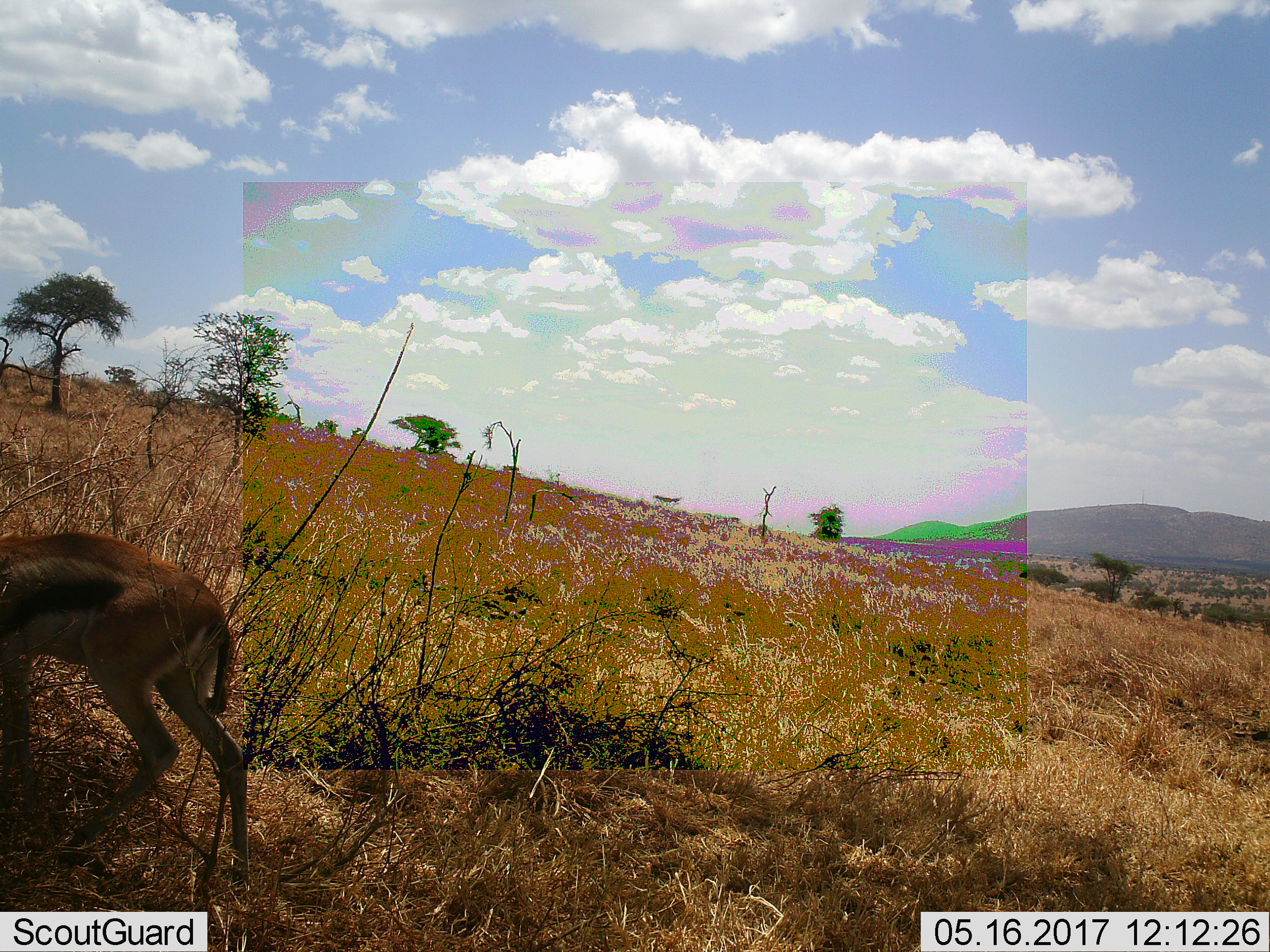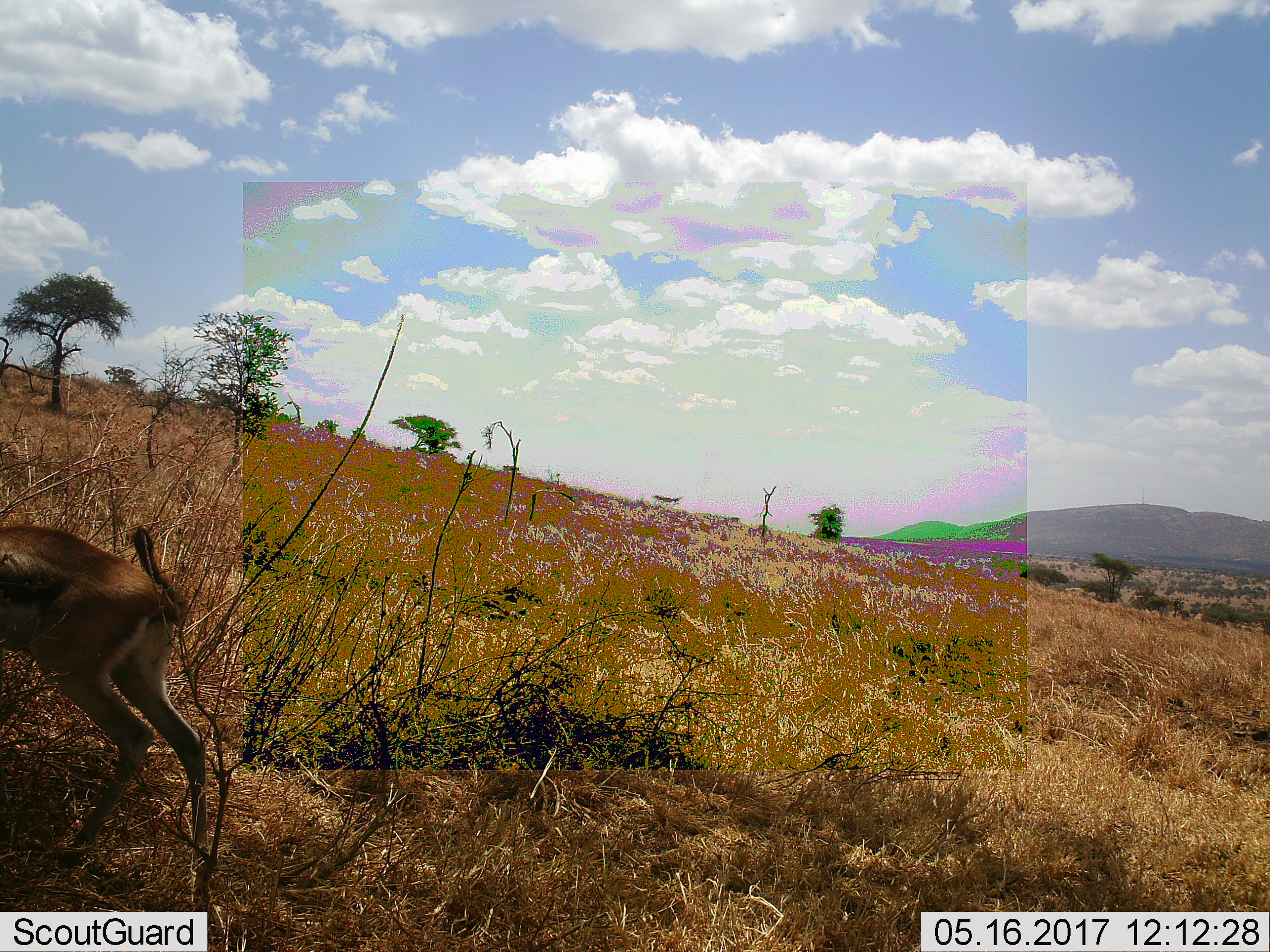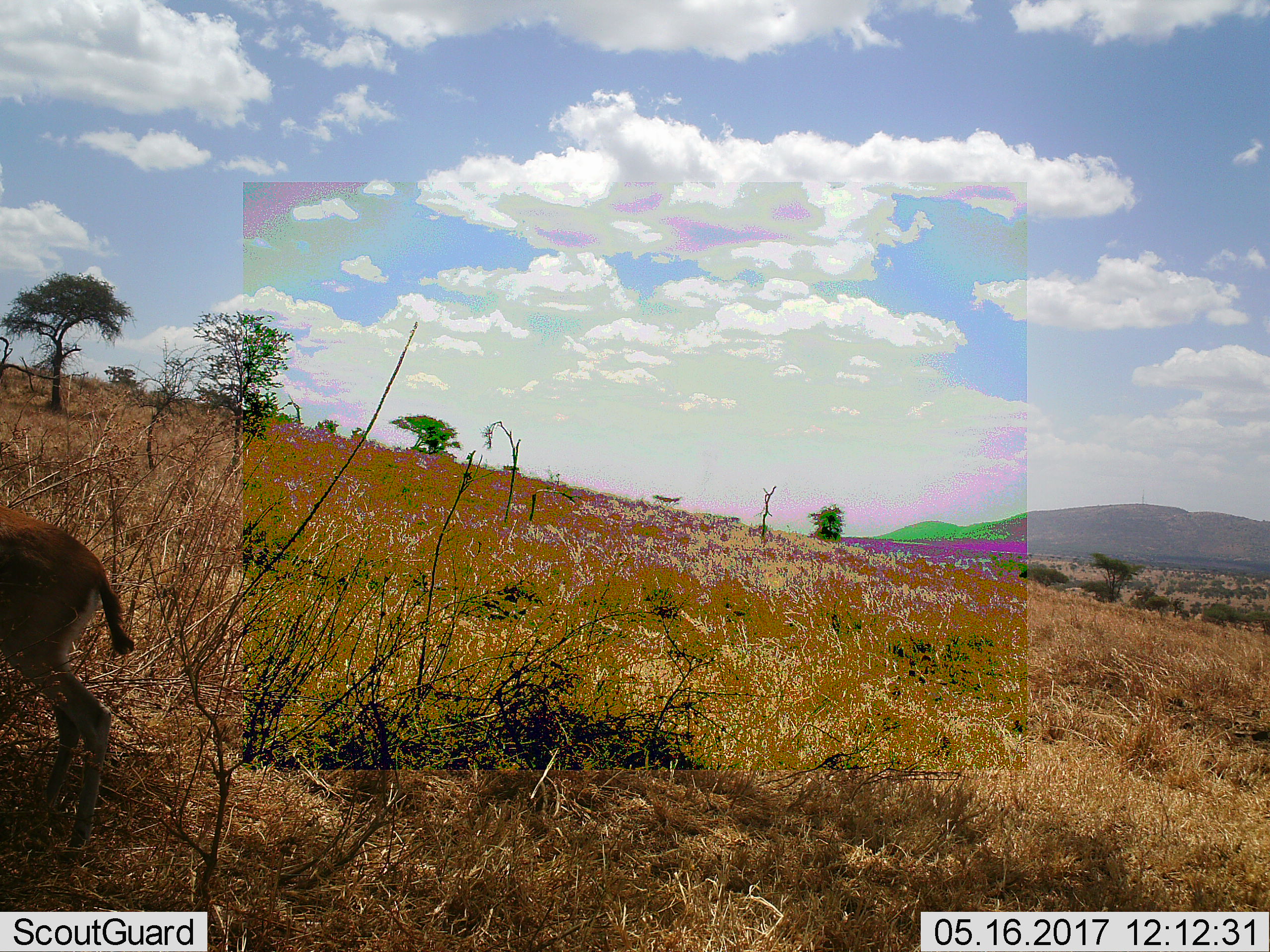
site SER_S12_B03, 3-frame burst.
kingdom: Animalia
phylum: Chordata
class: Mammalia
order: Artiodactyla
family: Bovidae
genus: Eudorcas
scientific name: Eudorcas thomsonii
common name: thomson's gazelle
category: gazellethomsons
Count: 1.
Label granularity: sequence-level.